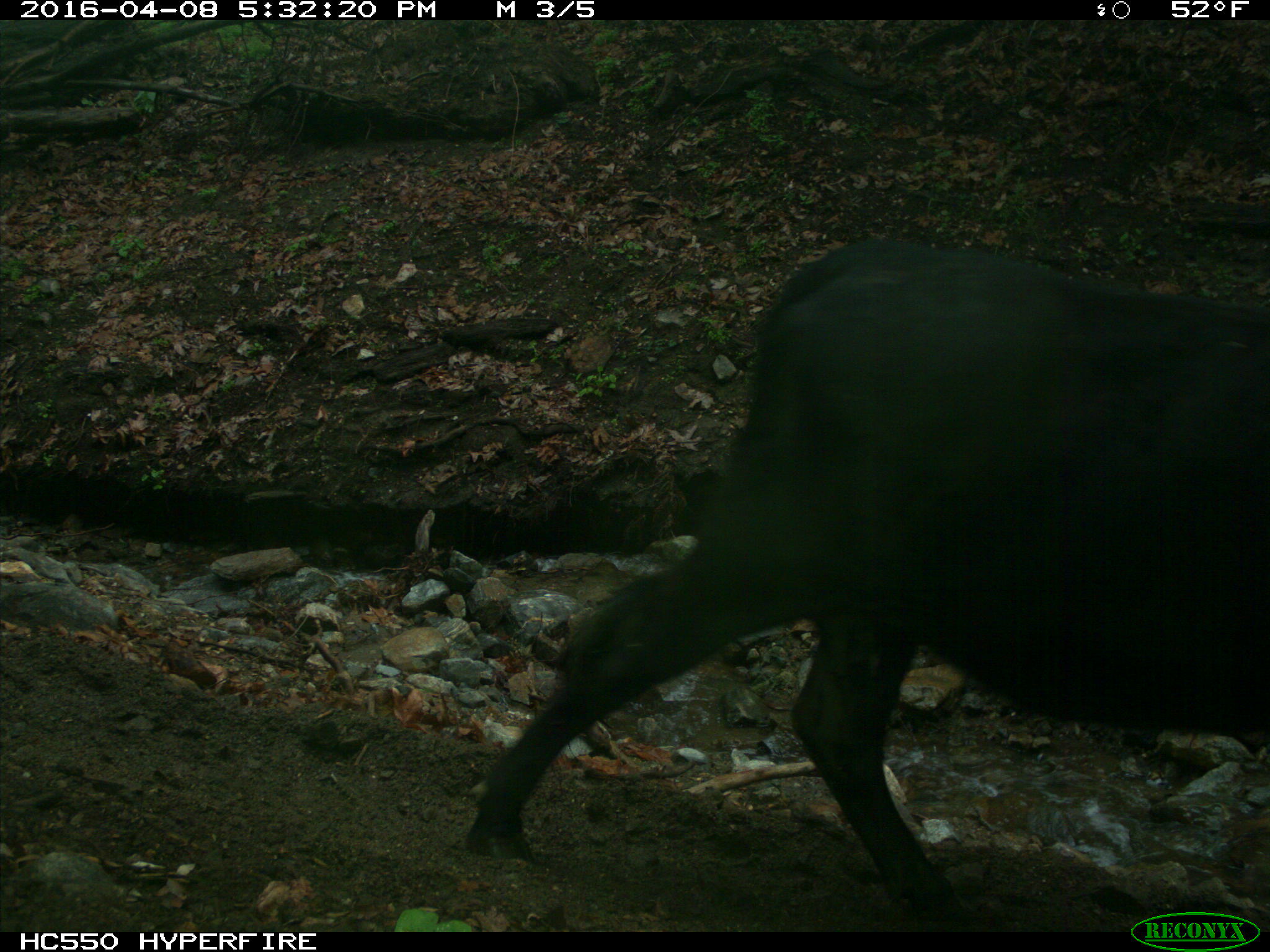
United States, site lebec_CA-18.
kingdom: Animalia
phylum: Chordata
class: Mammalia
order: Artiodactyla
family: Bovidae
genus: Bos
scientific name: Bos taurus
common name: domestic cow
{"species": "Bos taurus (domestic cow)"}